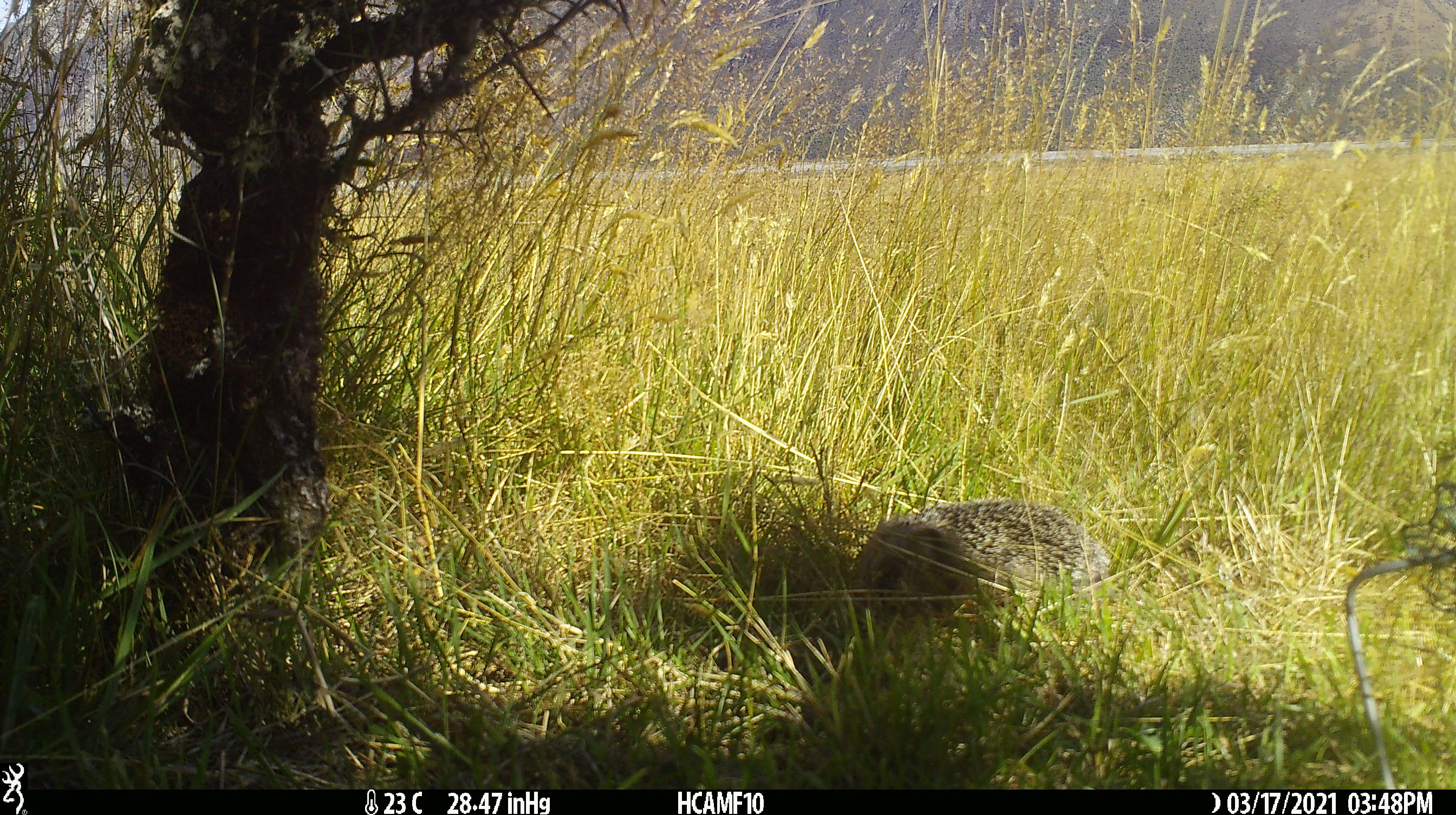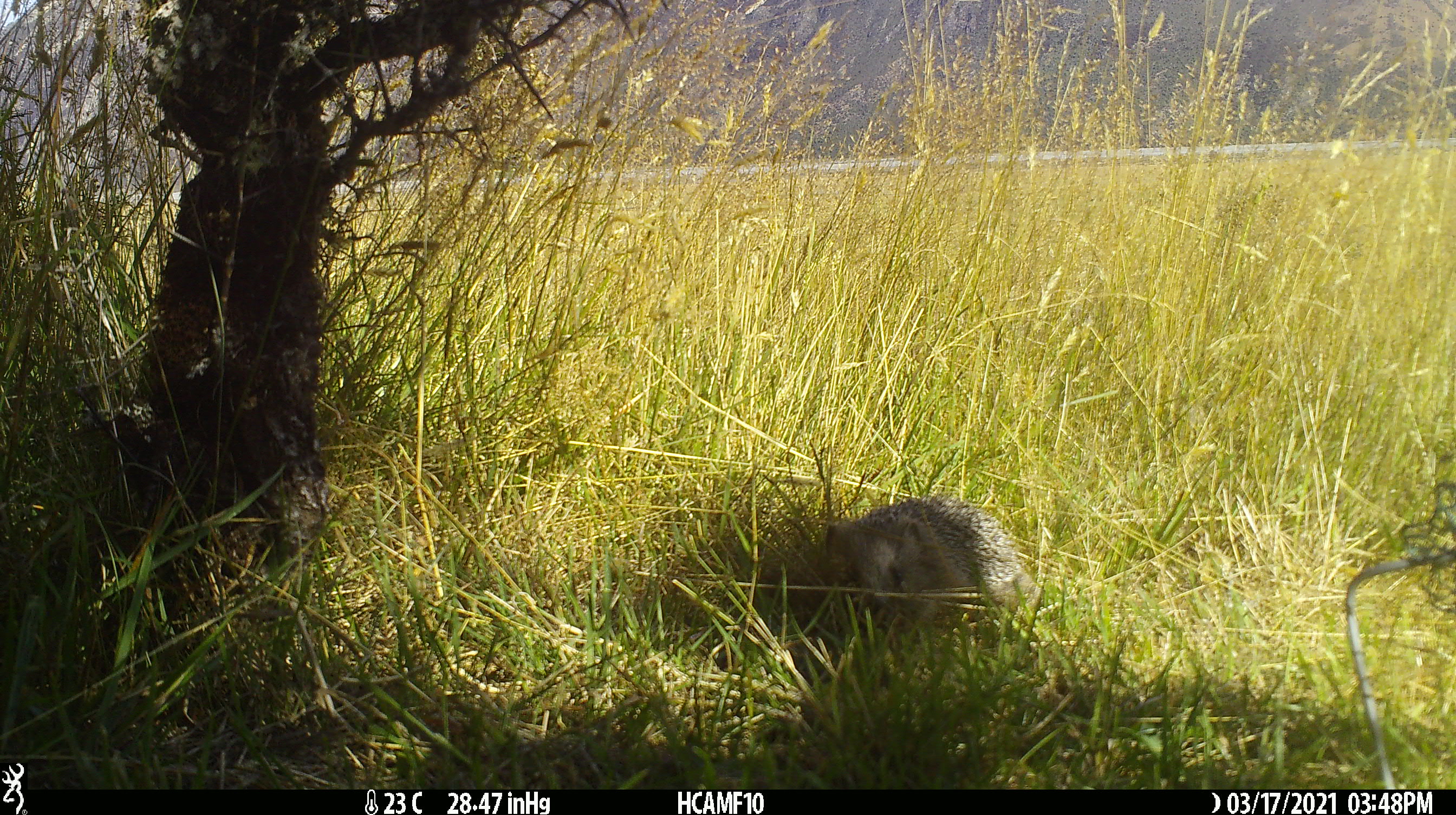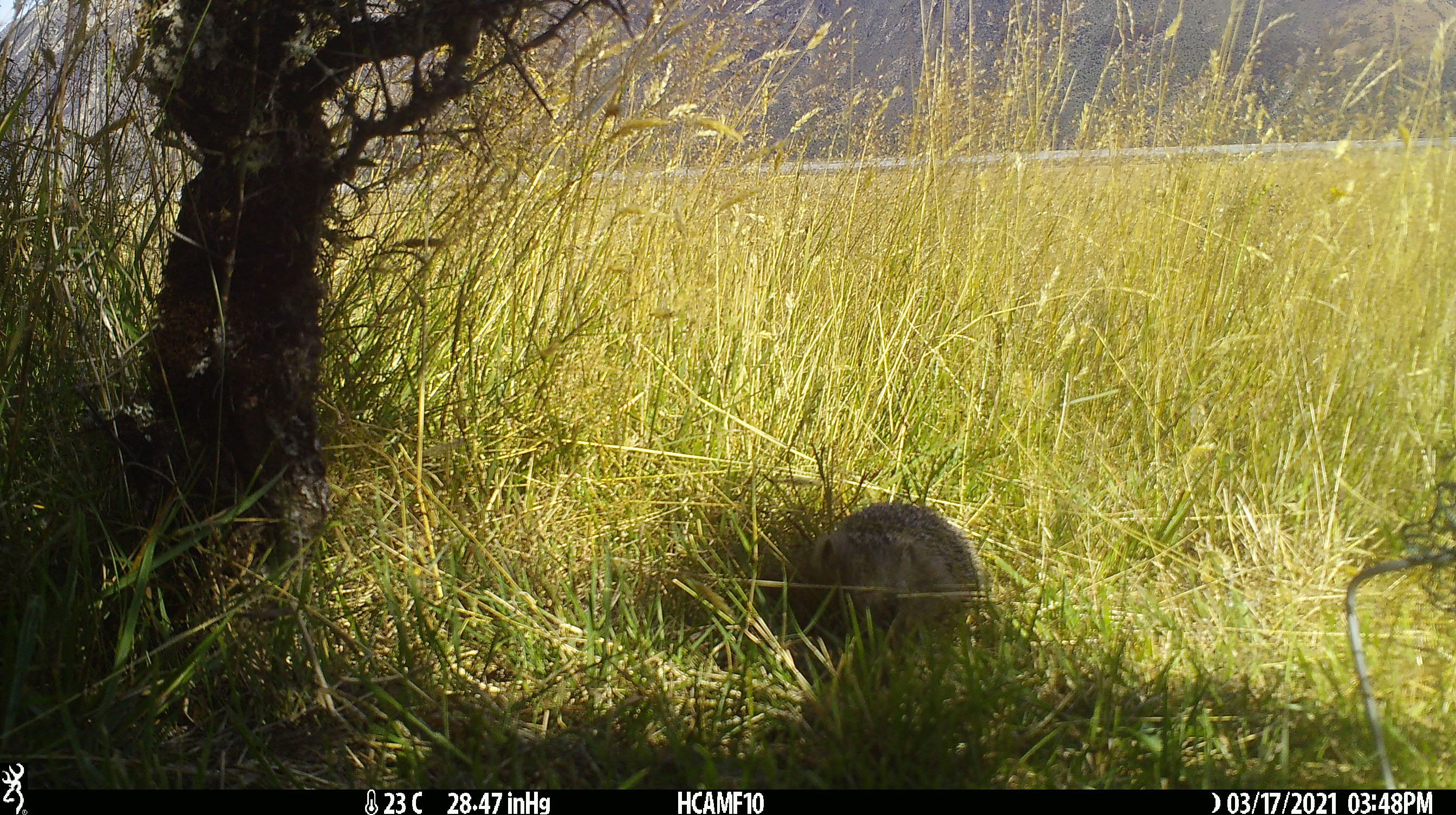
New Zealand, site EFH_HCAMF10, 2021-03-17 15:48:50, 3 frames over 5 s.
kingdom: Animalia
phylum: Chordata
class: Mammalia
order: Eulipotyphla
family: Erinaceidae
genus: Erinaceus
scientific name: Erinaceus europaeus europaeus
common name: european hedgehog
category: hedgehog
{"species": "hedgehog (european hedgehog) (Erinaceus europaeus europaeus)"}